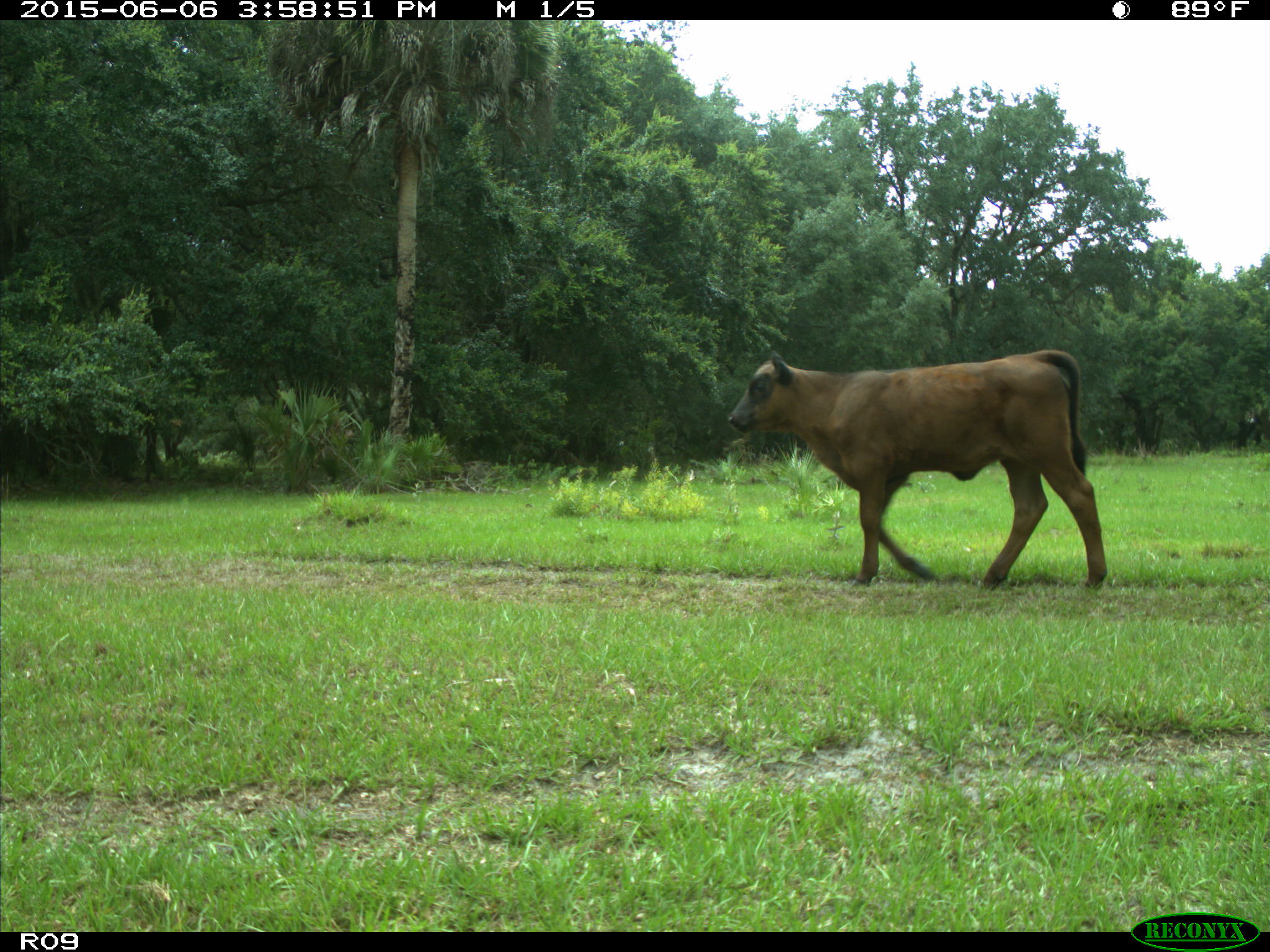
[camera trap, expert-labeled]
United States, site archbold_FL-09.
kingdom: Animalia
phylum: Chordata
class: Mammalia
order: Artiodactyla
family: Bovidae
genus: Bos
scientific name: Bos taurus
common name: domestic cow